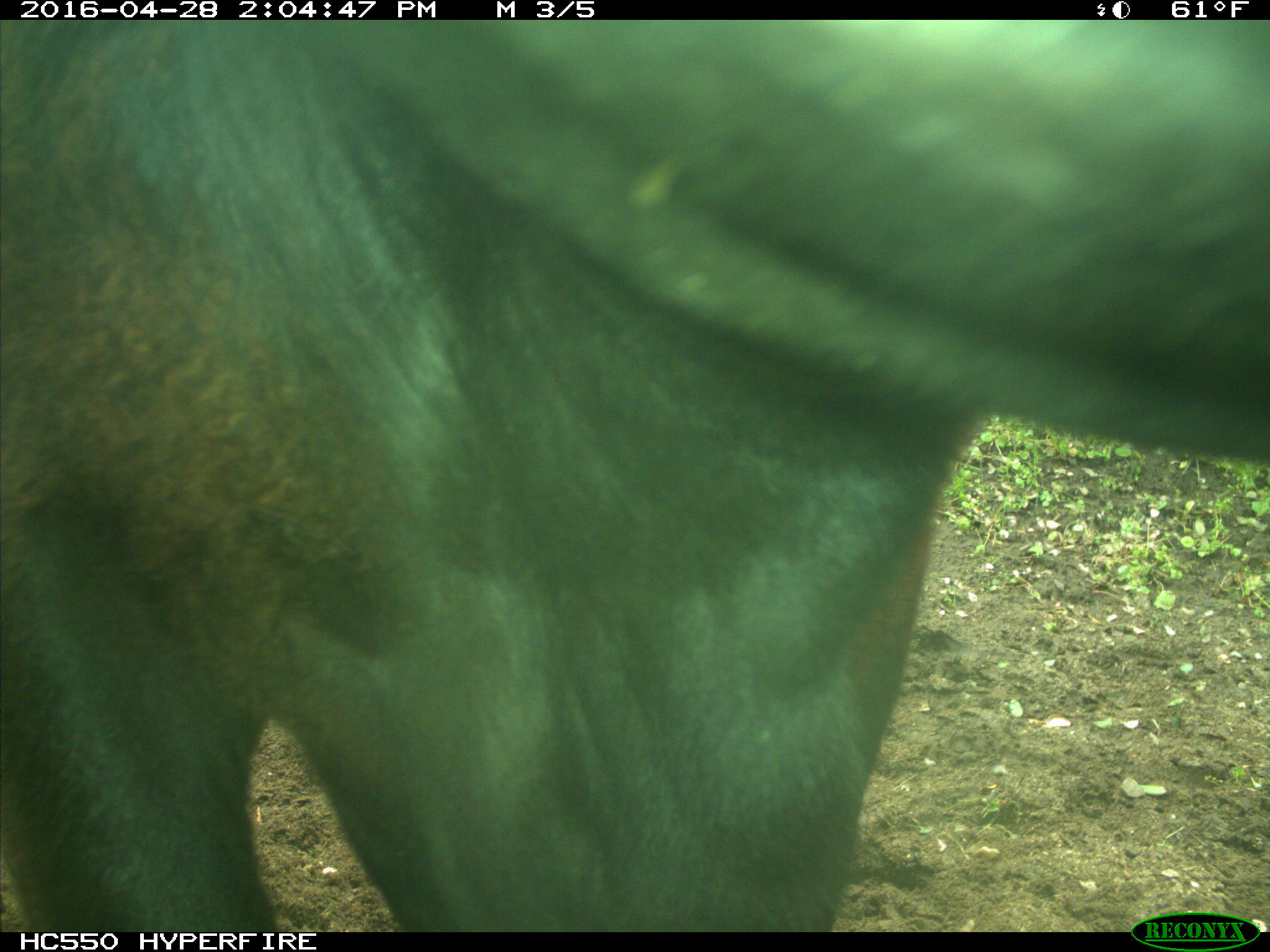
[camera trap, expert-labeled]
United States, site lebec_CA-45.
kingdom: Animalia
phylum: Chordata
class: Mammalia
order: Artiodactyla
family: Bovidae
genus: Bos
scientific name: Bos taurus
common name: domestic cow